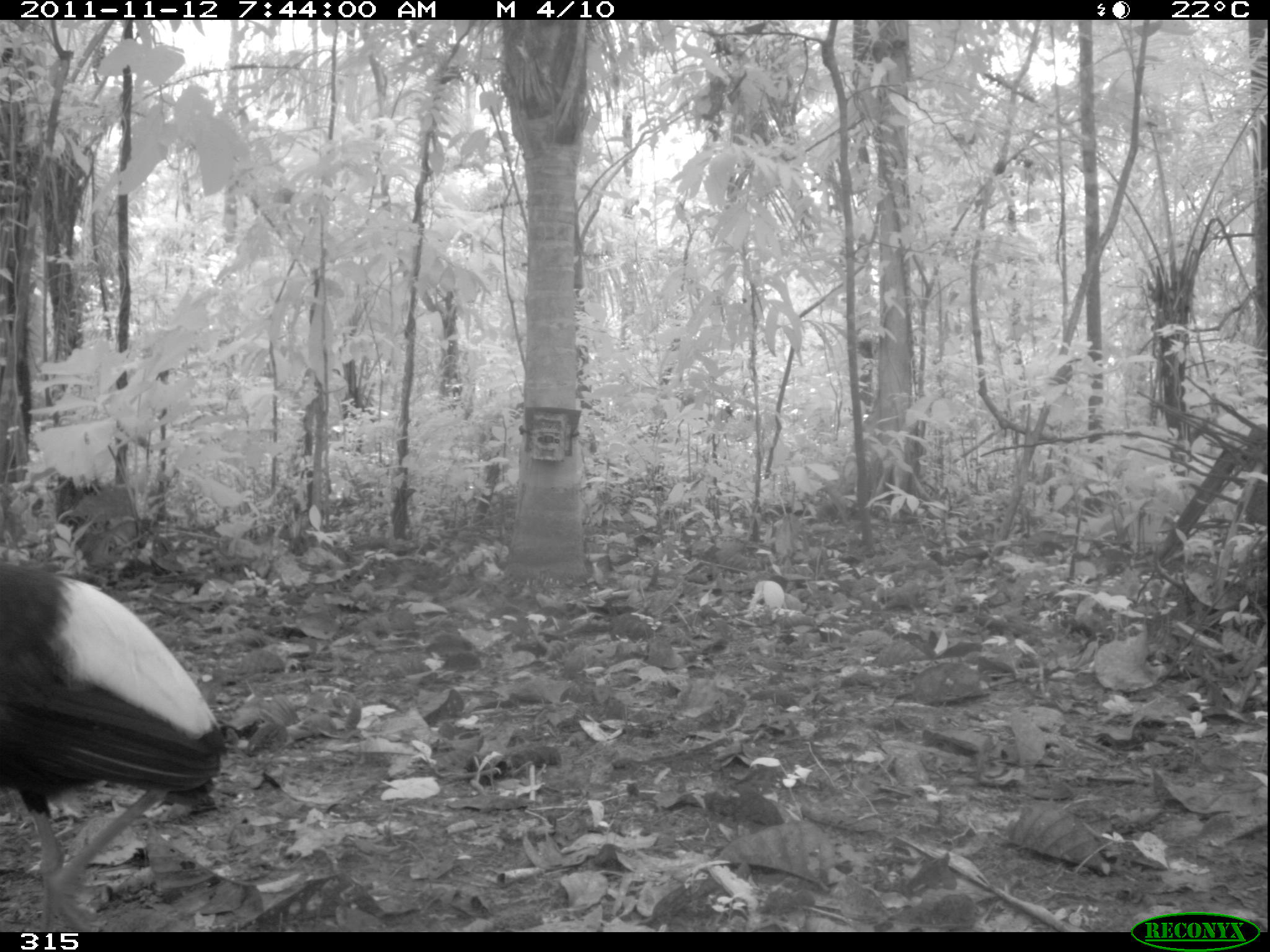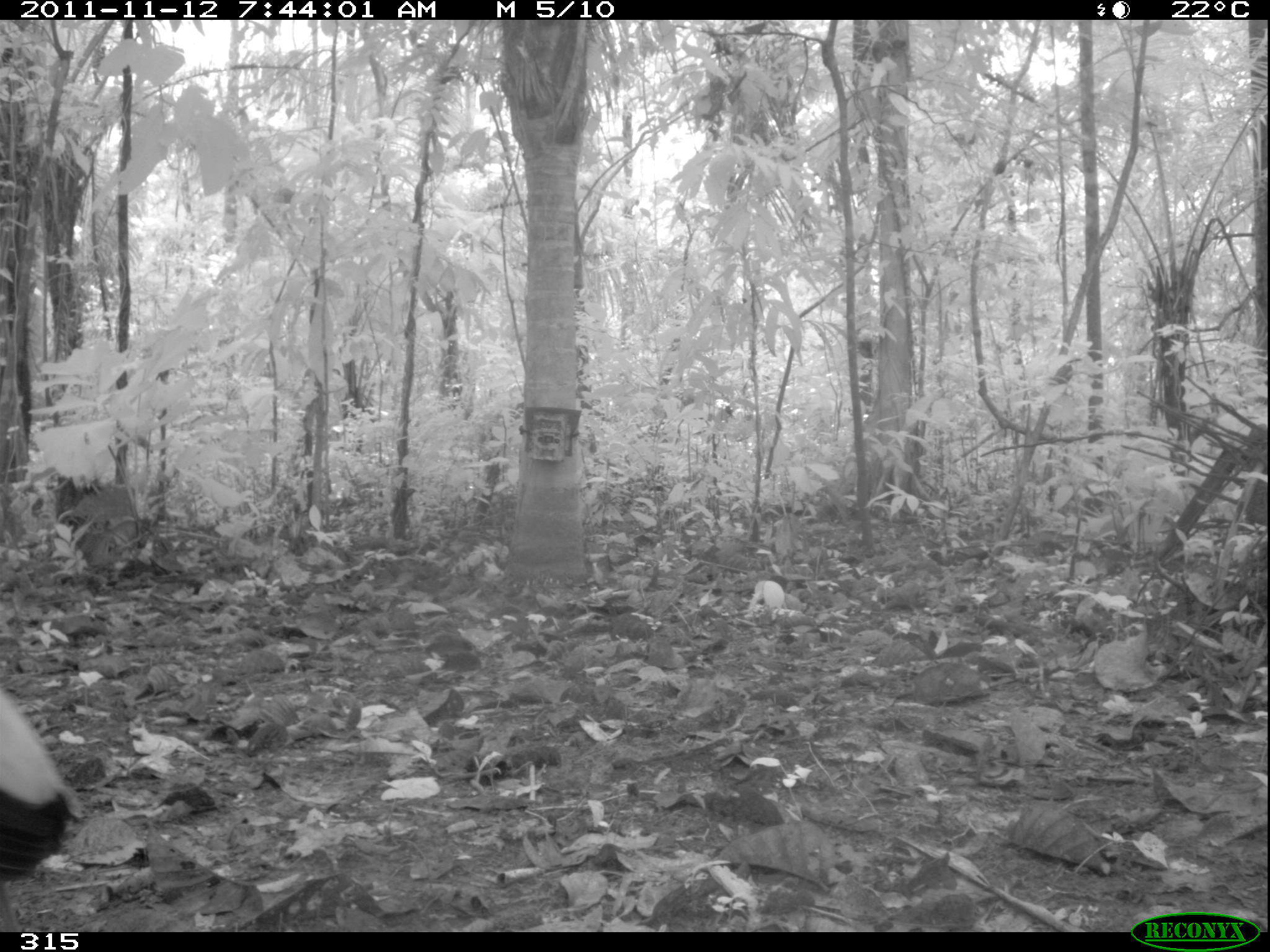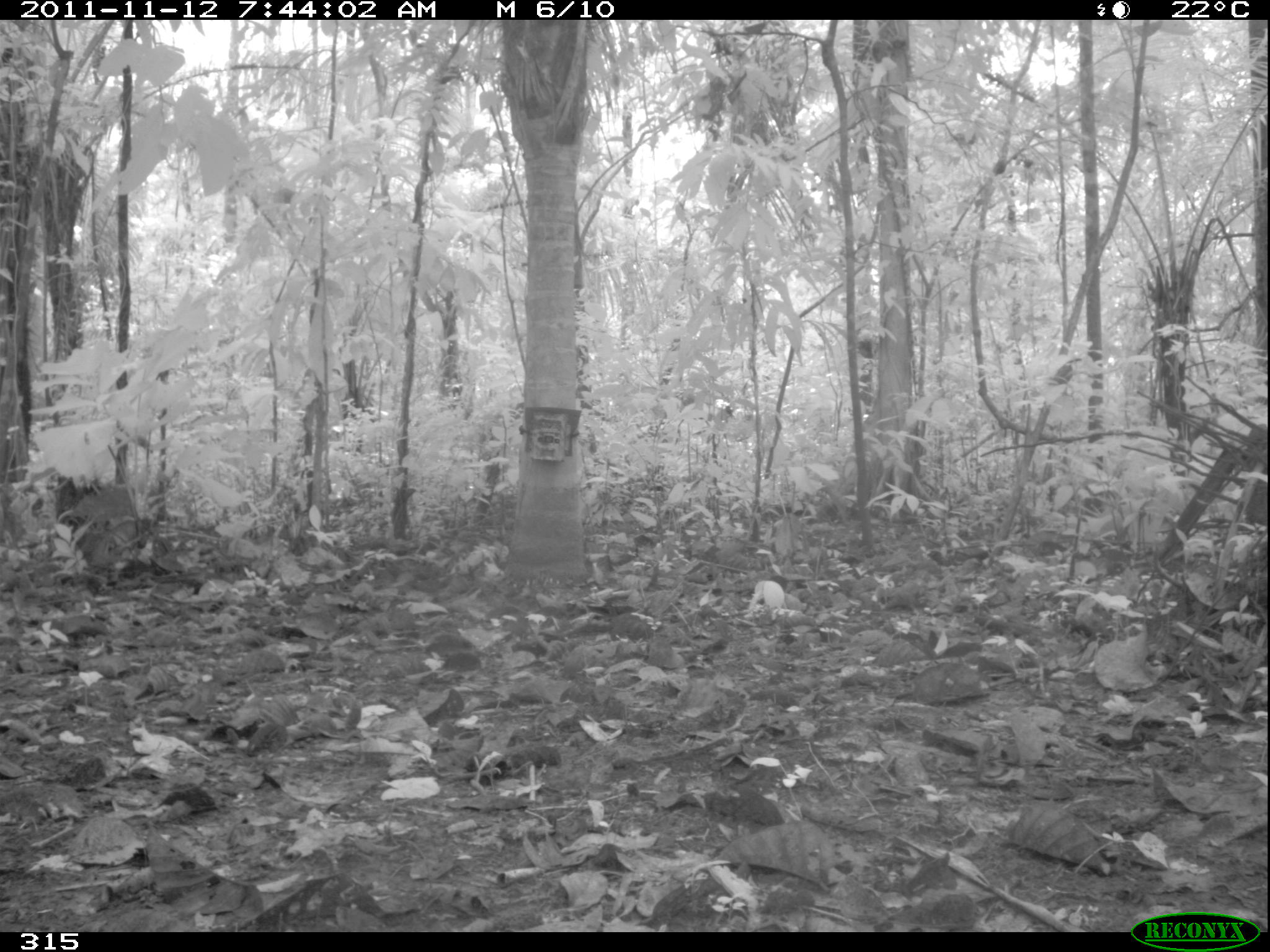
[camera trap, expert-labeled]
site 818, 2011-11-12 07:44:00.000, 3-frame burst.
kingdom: Animalia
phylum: Chordata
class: Aves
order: Gruiformes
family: Psophiidae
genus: Psophia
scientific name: Psophia leucoptera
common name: pale-winged trumpeter